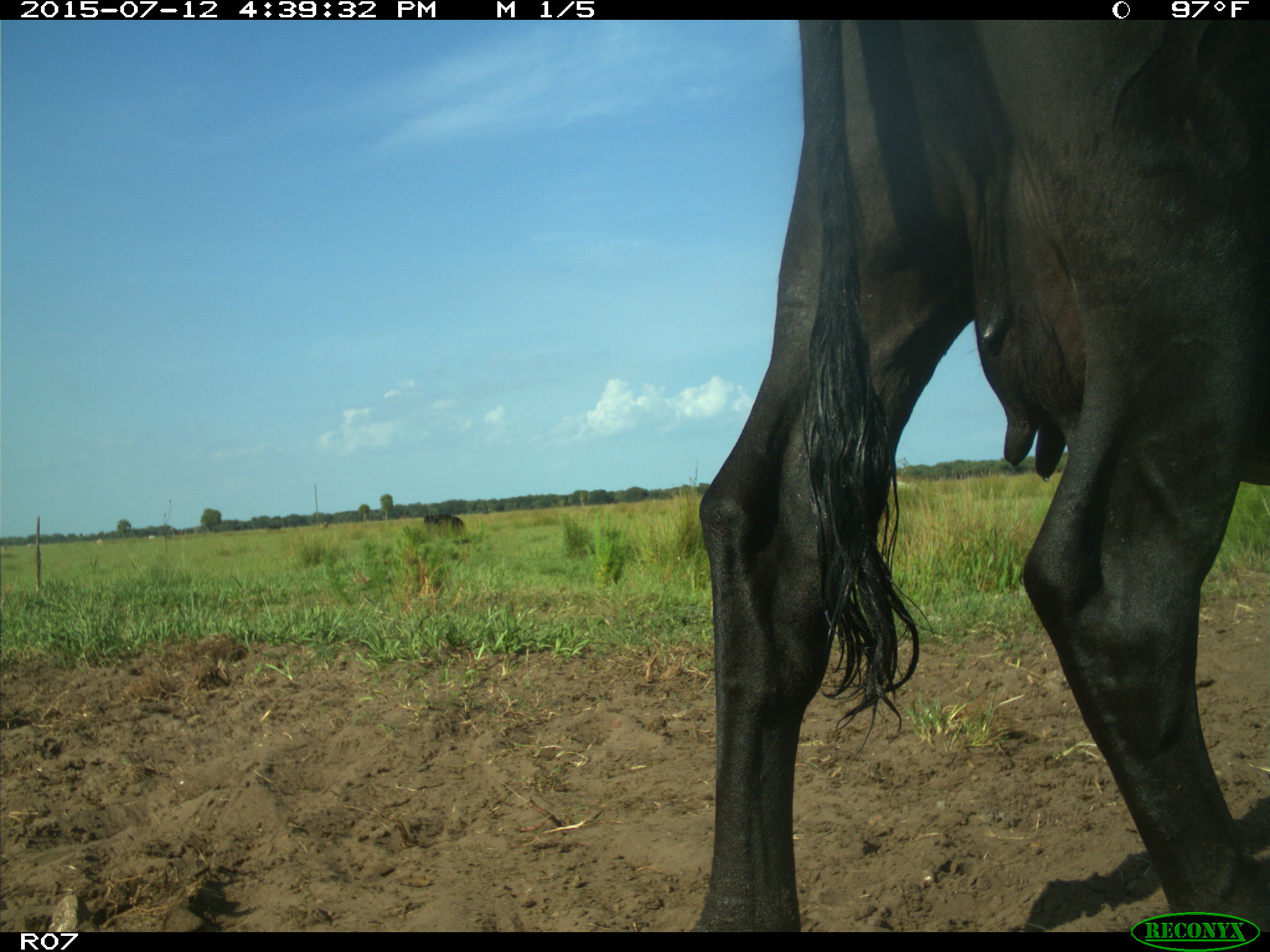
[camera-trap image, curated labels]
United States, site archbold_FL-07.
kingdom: Animalia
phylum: Chordata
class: Mammalia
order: Artiodactyla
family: Bovidae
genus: Bos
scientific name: Bos taurus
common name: domestic cow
Bos taurus (domestic cow).